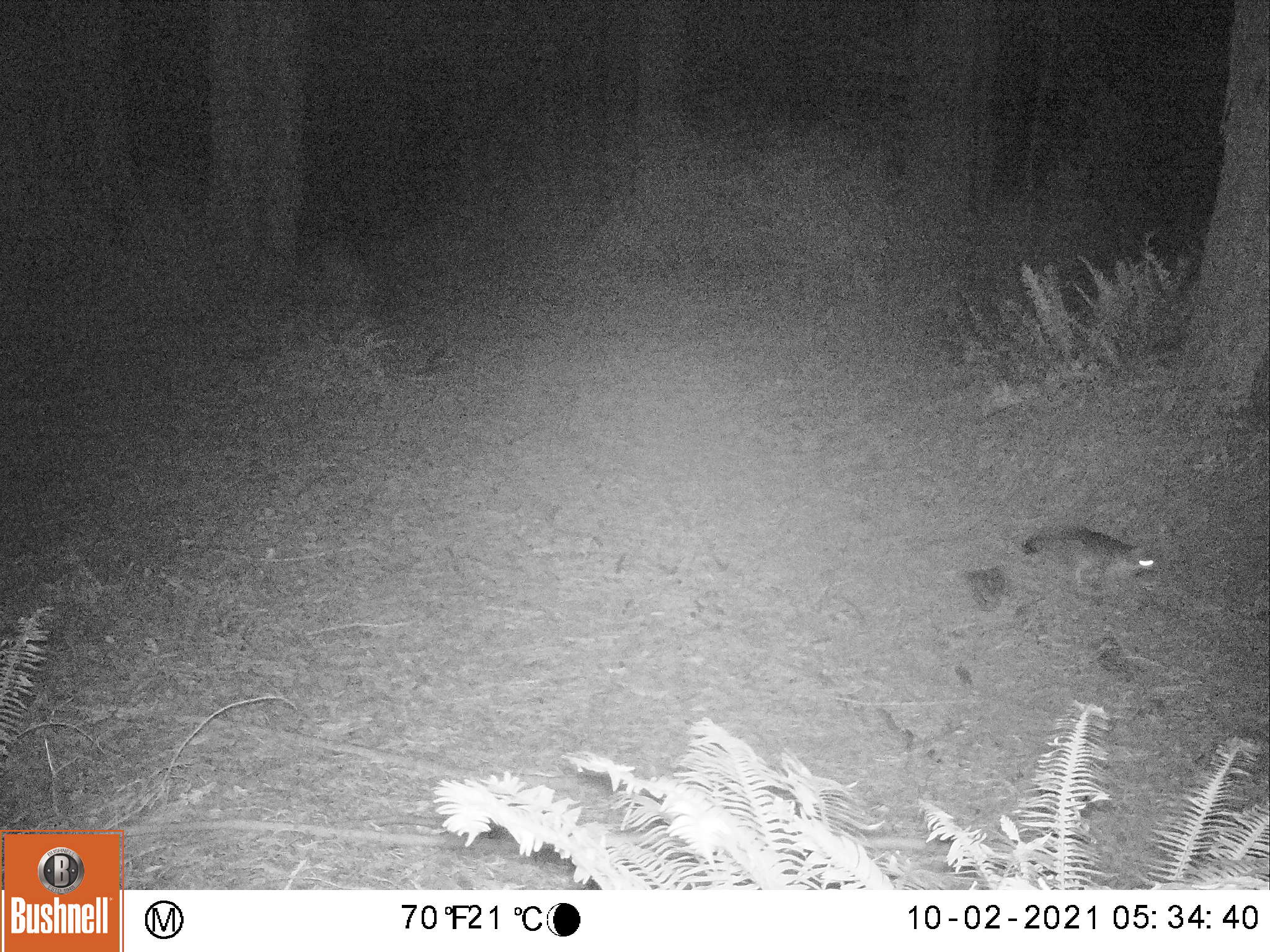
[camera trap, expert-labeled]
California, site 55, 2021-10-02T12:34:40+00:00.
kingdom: Animalia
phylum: Chordata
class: Mammalia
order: Carnivora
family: Canidae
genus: Urocyon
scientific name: Urocyon cinereoargenteus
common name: gray fox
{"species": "gray fox (Urocyon cinereoargenteus)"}